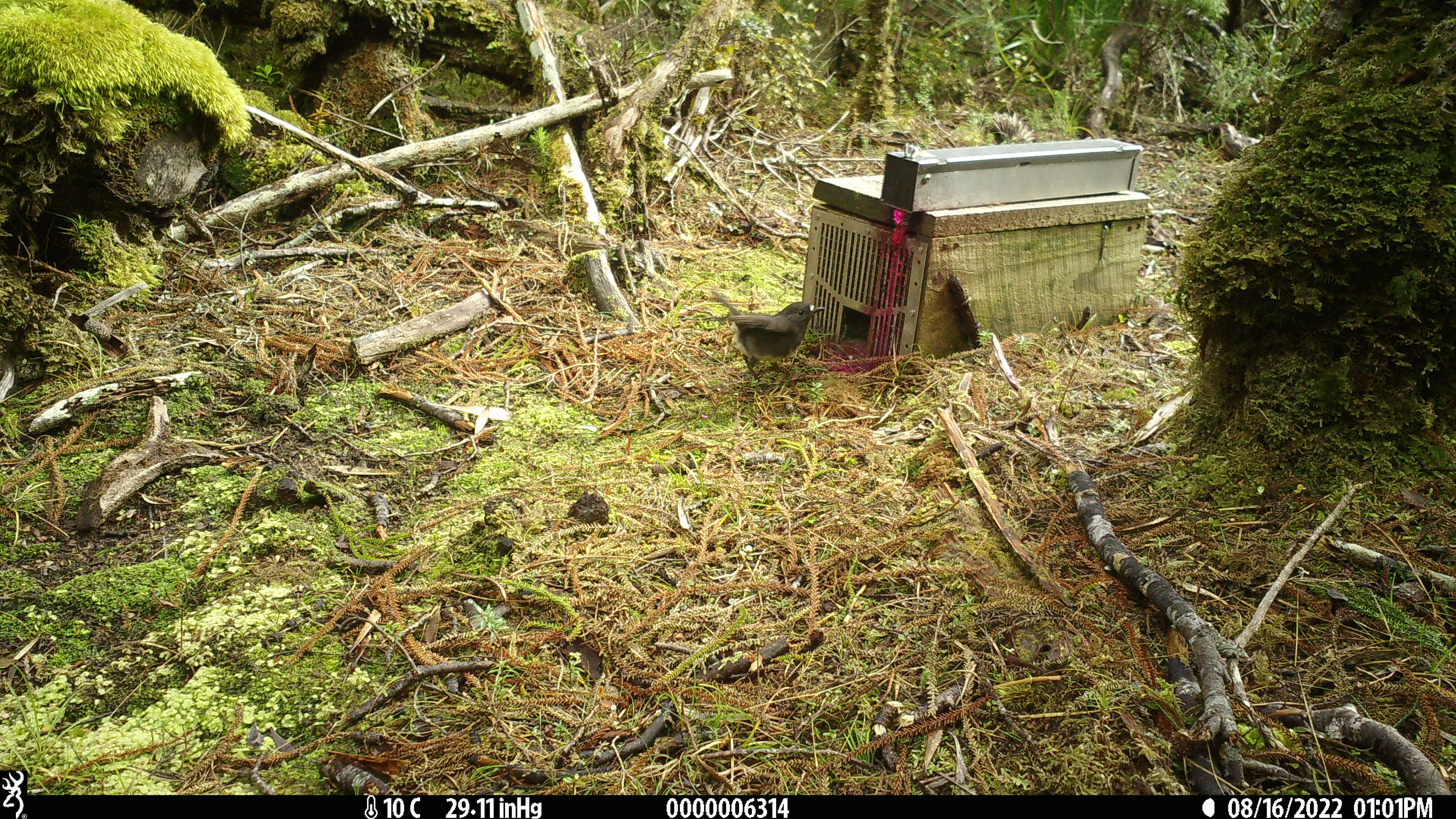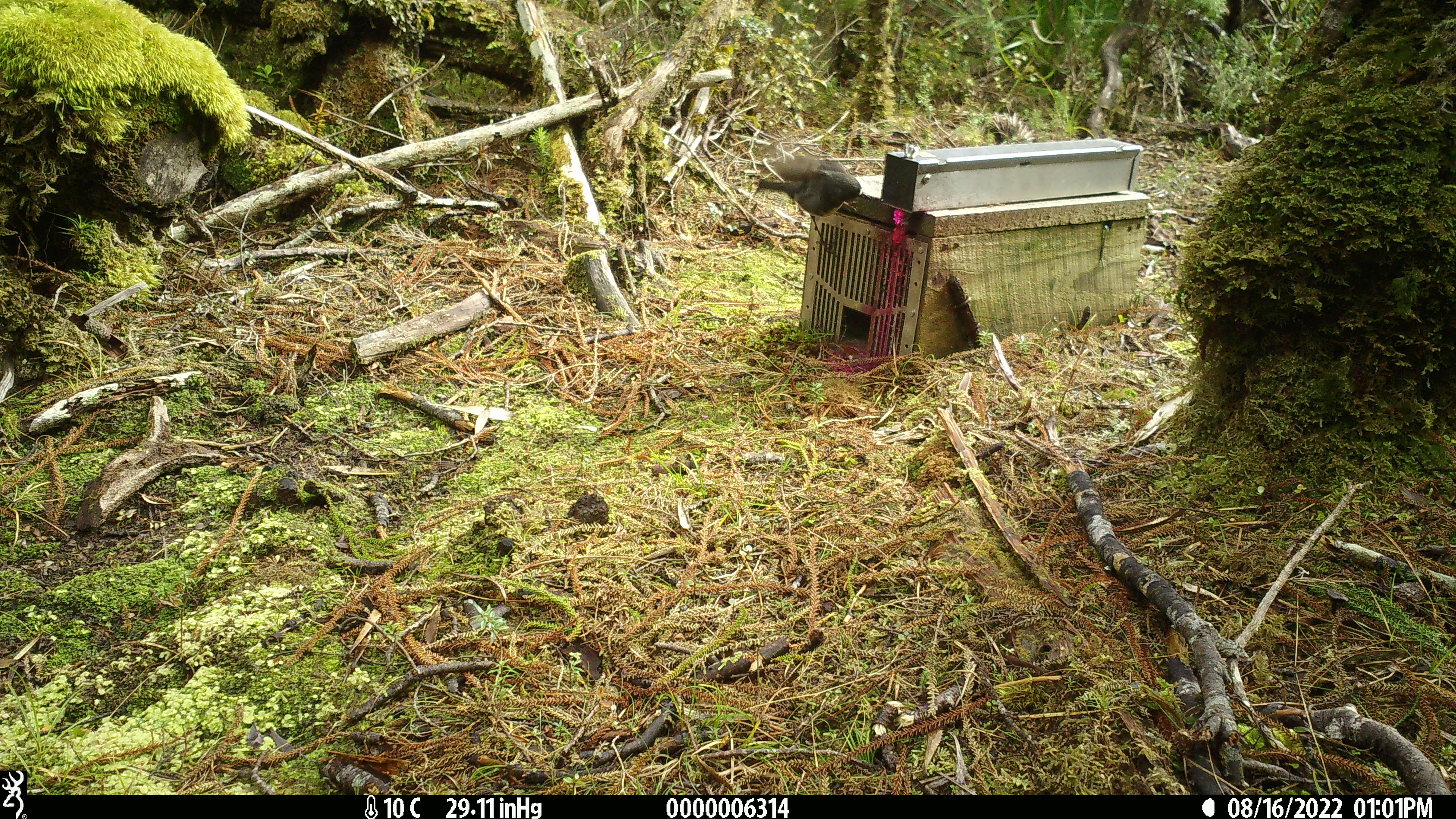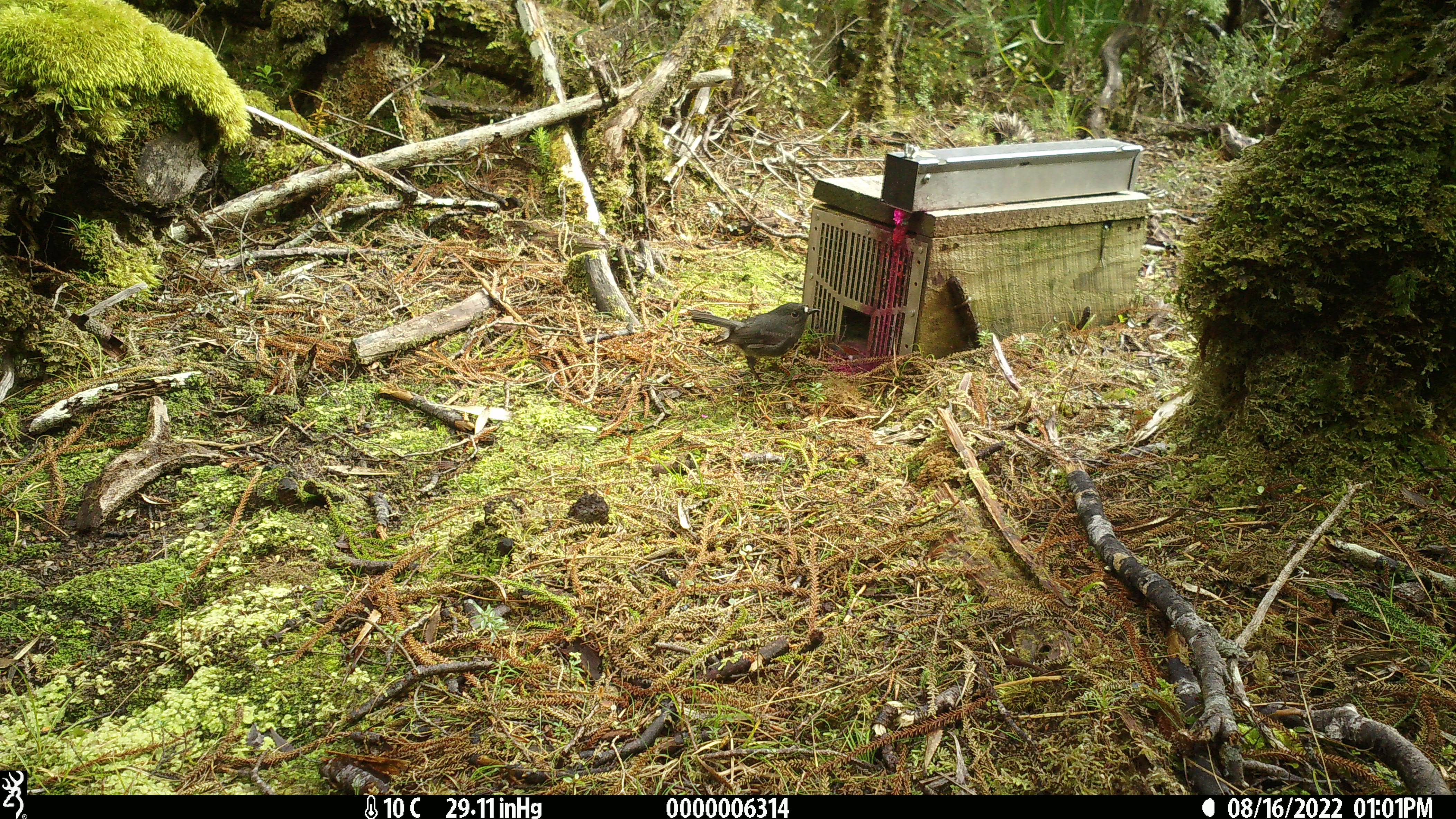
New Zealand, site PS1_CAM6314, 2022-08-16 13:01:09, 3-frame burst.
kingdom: Animalia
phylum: Chordata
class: Aves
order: Passeriformes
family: Petroicidae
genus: Petroica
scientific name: Petroica australis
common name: new zealand robin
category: robin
Robin (new zealand robin) (Petroica australis).